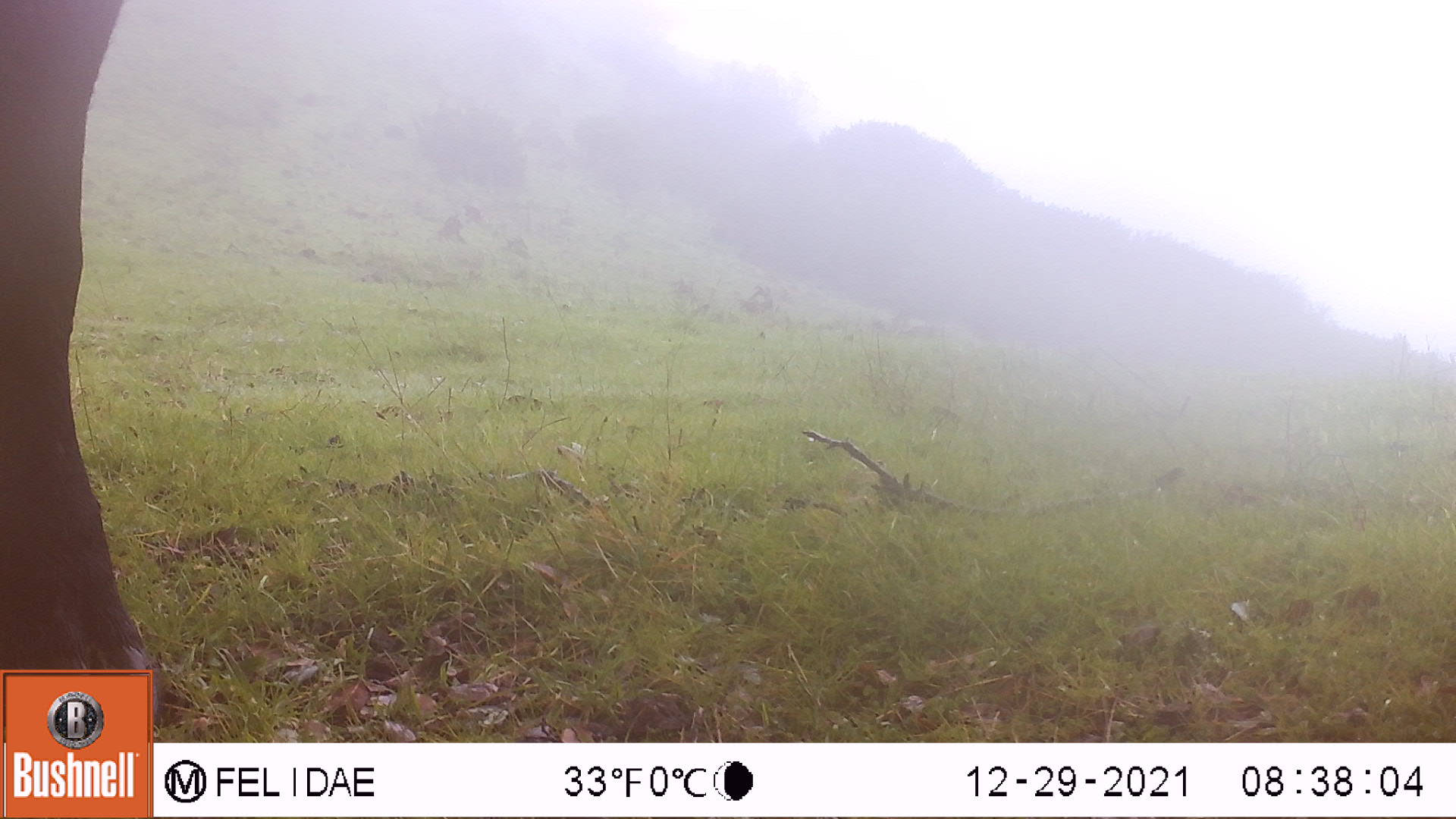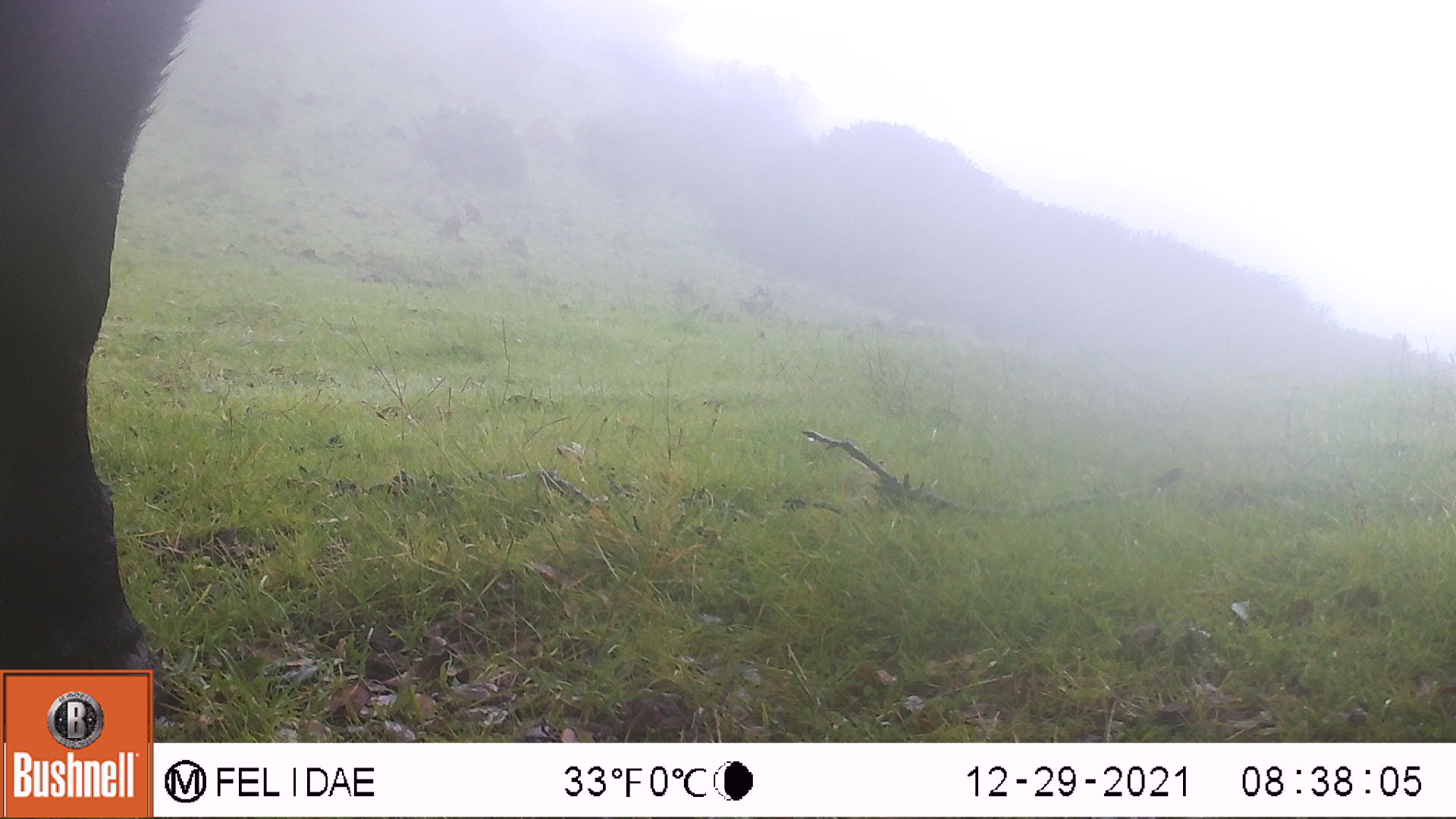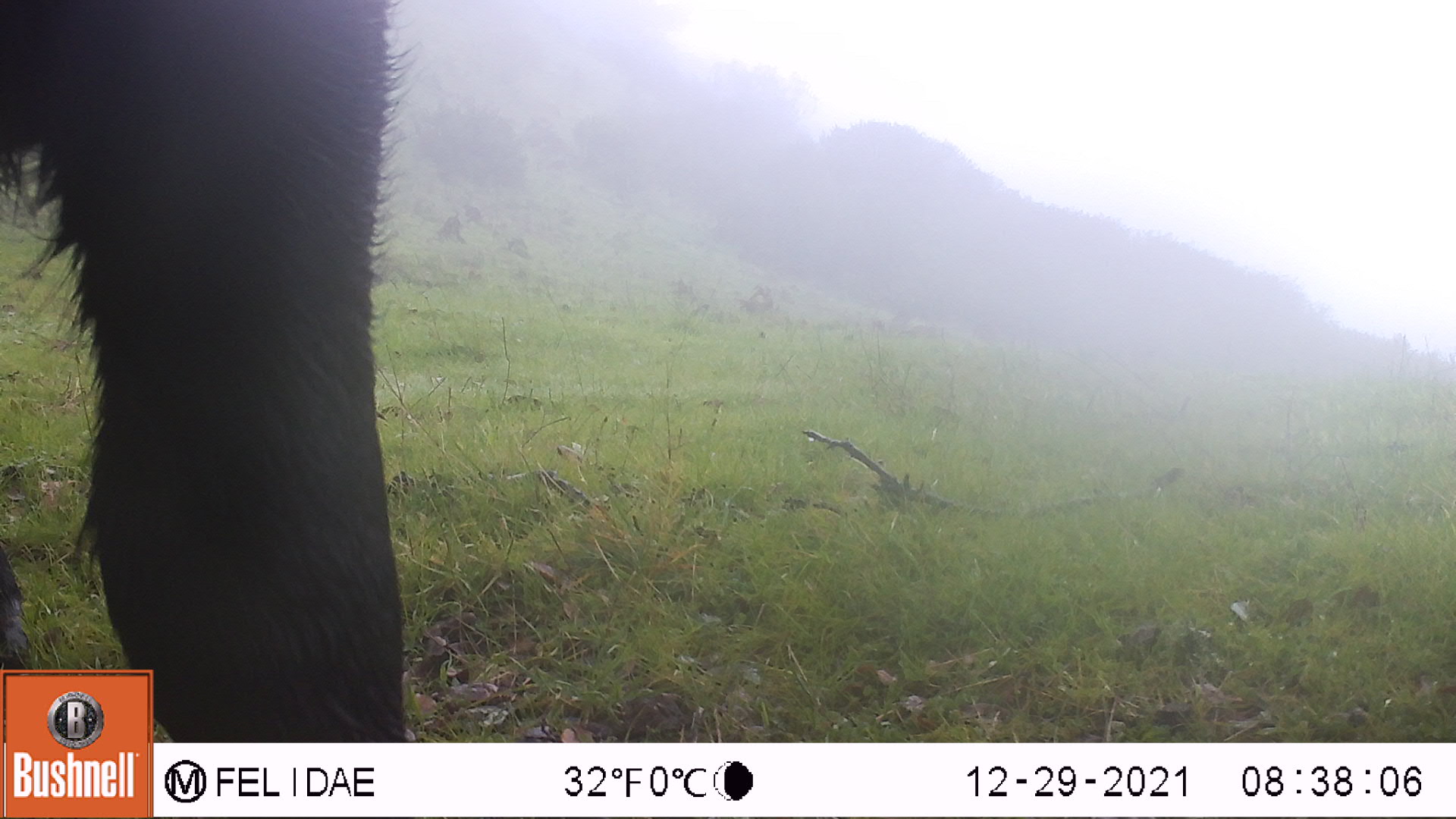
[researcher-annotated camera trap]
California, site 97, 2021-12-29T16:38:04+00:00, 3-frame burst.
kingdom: Animalia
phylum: Chordata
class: Mammalia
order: Artiodactyla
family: Bovidae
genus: Bos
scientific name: Bos taurus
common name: domestic cattle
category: cattle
Cattle (domestic cattle) (Bos taurus).